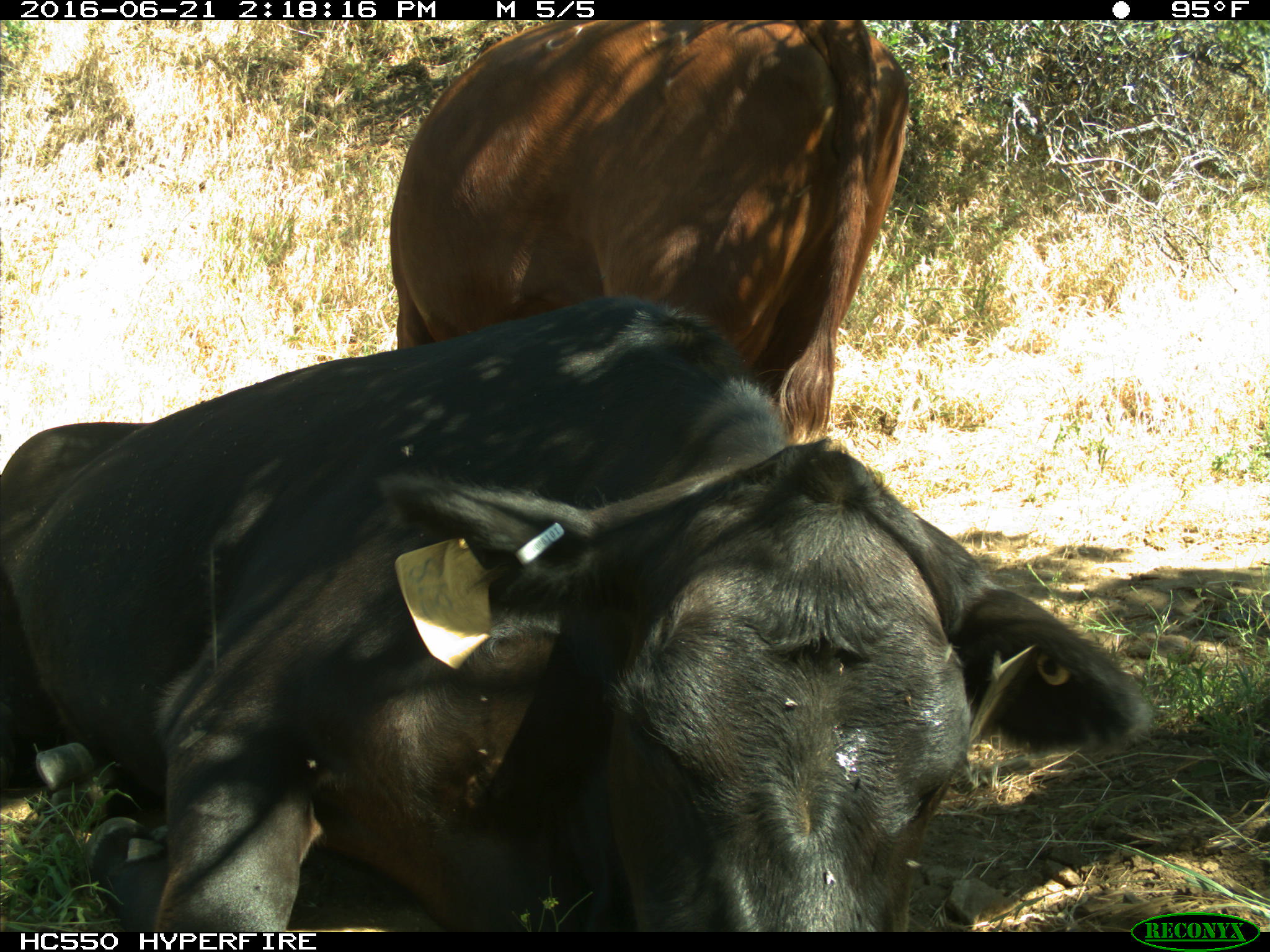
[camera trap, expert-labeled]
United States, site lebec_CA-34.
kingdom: Animalia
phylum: Chordata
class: Mammalia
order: Artiodactyla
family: Bovidae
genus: Bos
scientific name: Bos taurus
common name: domestic cow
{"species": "Bos taurus (domestic cow)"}